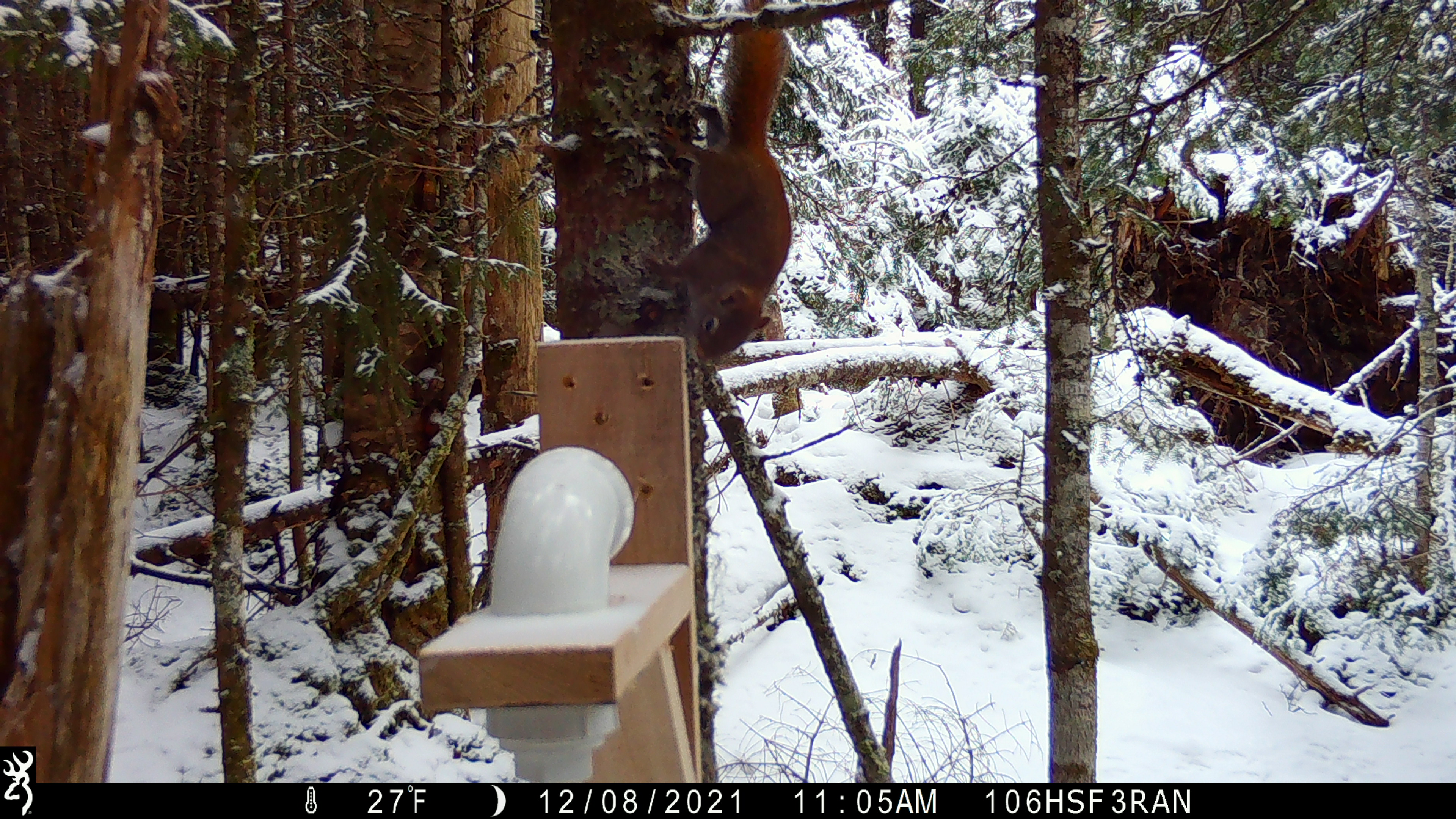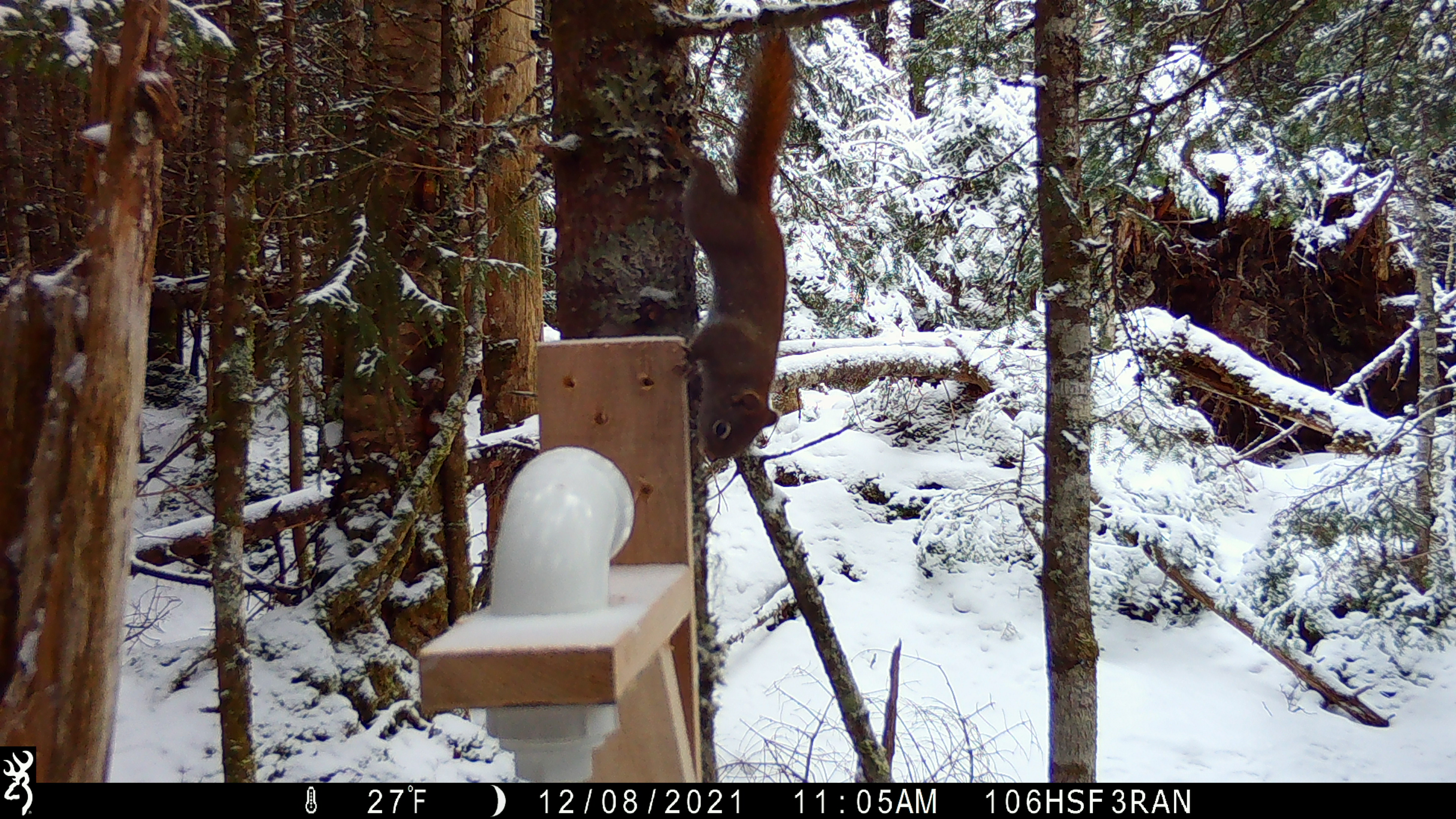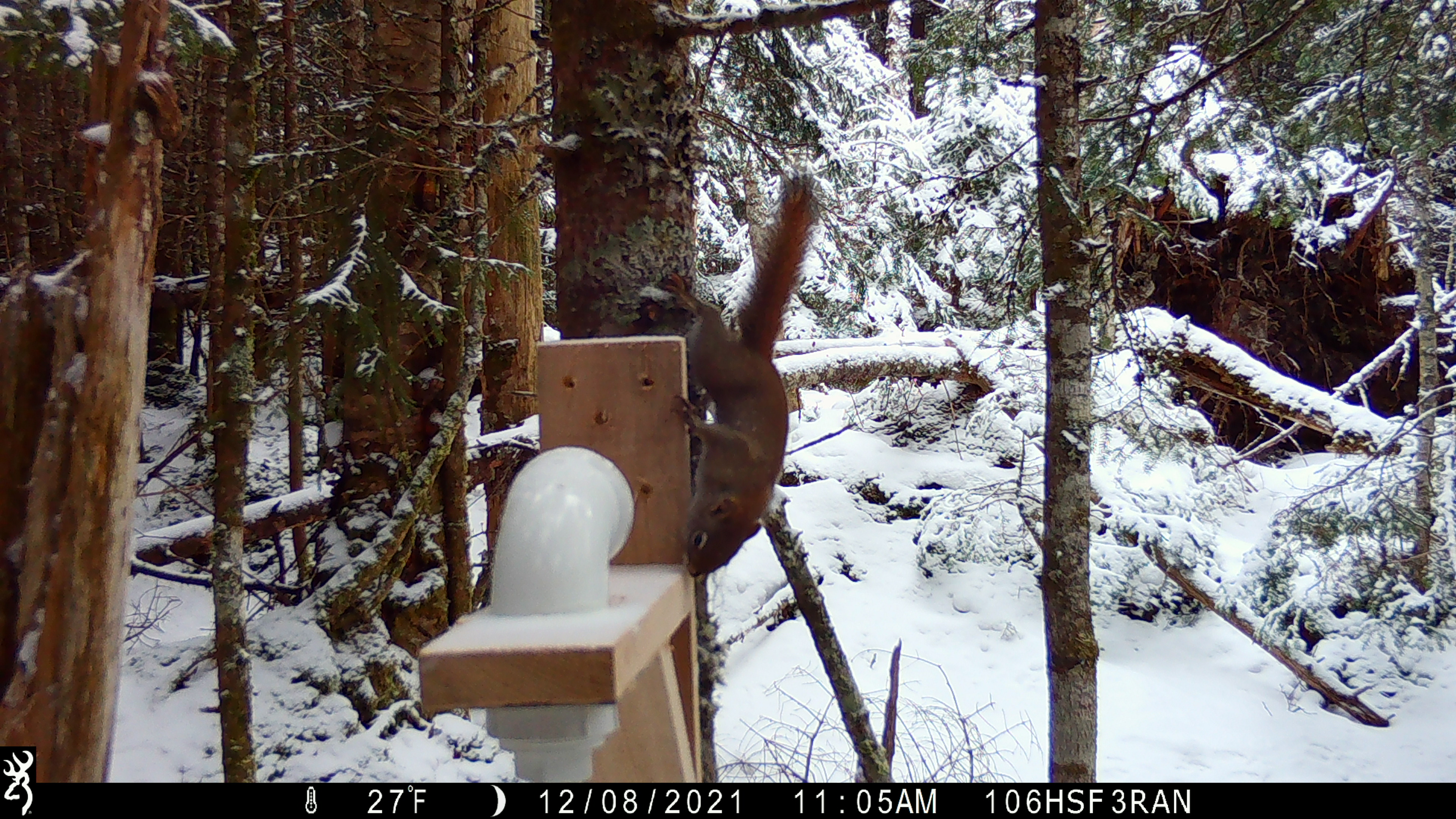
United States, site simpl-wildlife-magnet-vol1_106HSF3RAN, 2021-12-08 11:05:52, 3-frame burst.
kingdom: Animalia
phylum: Chordata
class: Mammalia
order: Rodentia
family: Sciuridae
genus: Tamiasciurus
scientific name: Tamiasciurus hudsonicus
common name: red squirrel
Red squirrel (Tamiasciurus hudsonicus).